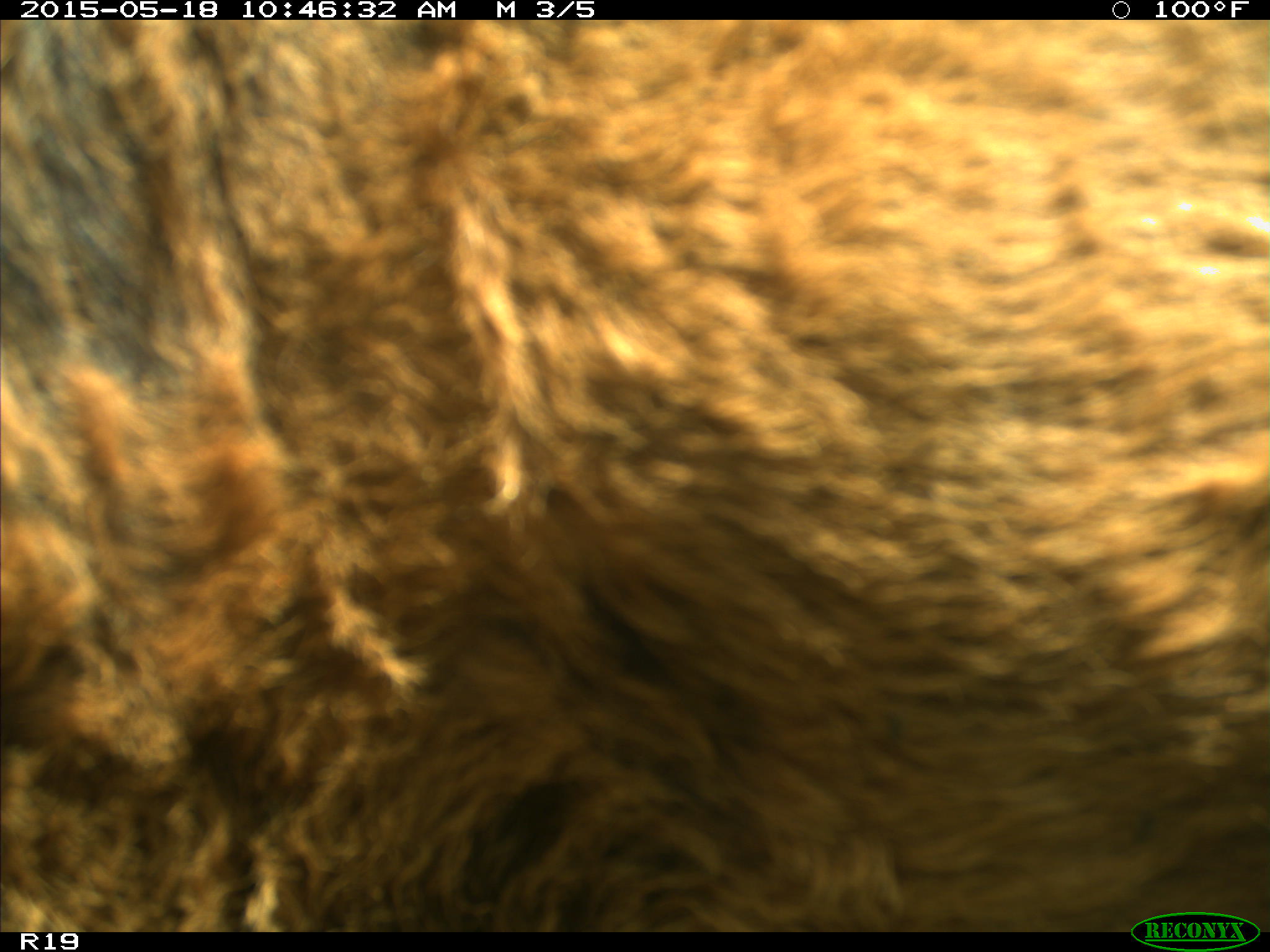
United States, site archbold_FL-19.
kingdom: Animalia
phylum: Chordata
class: Mammalia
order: Artiodactyla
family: Bovidae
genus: Bos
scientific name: Bos taurus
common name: domestic cow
Bos taurus (domestic cow).